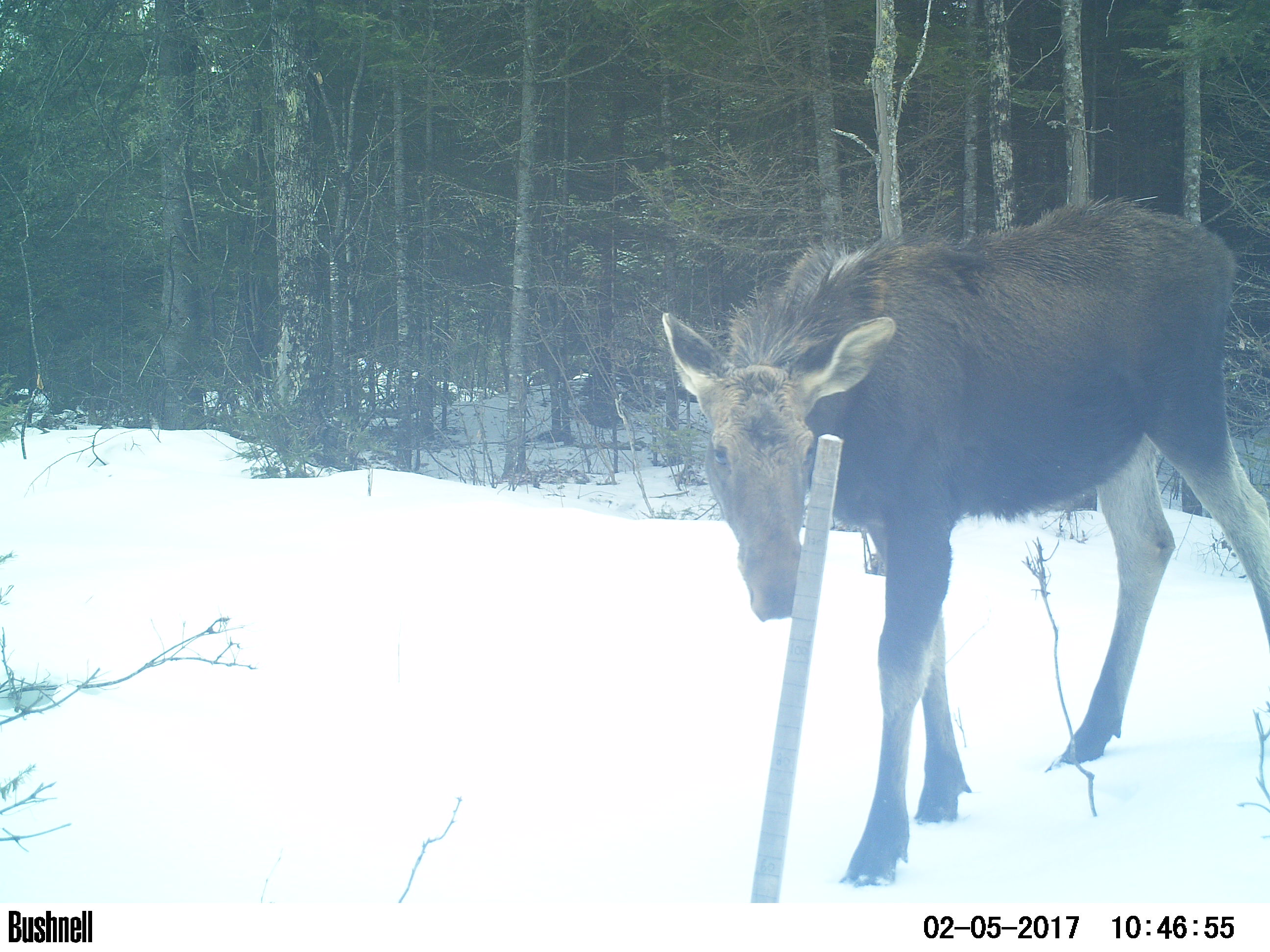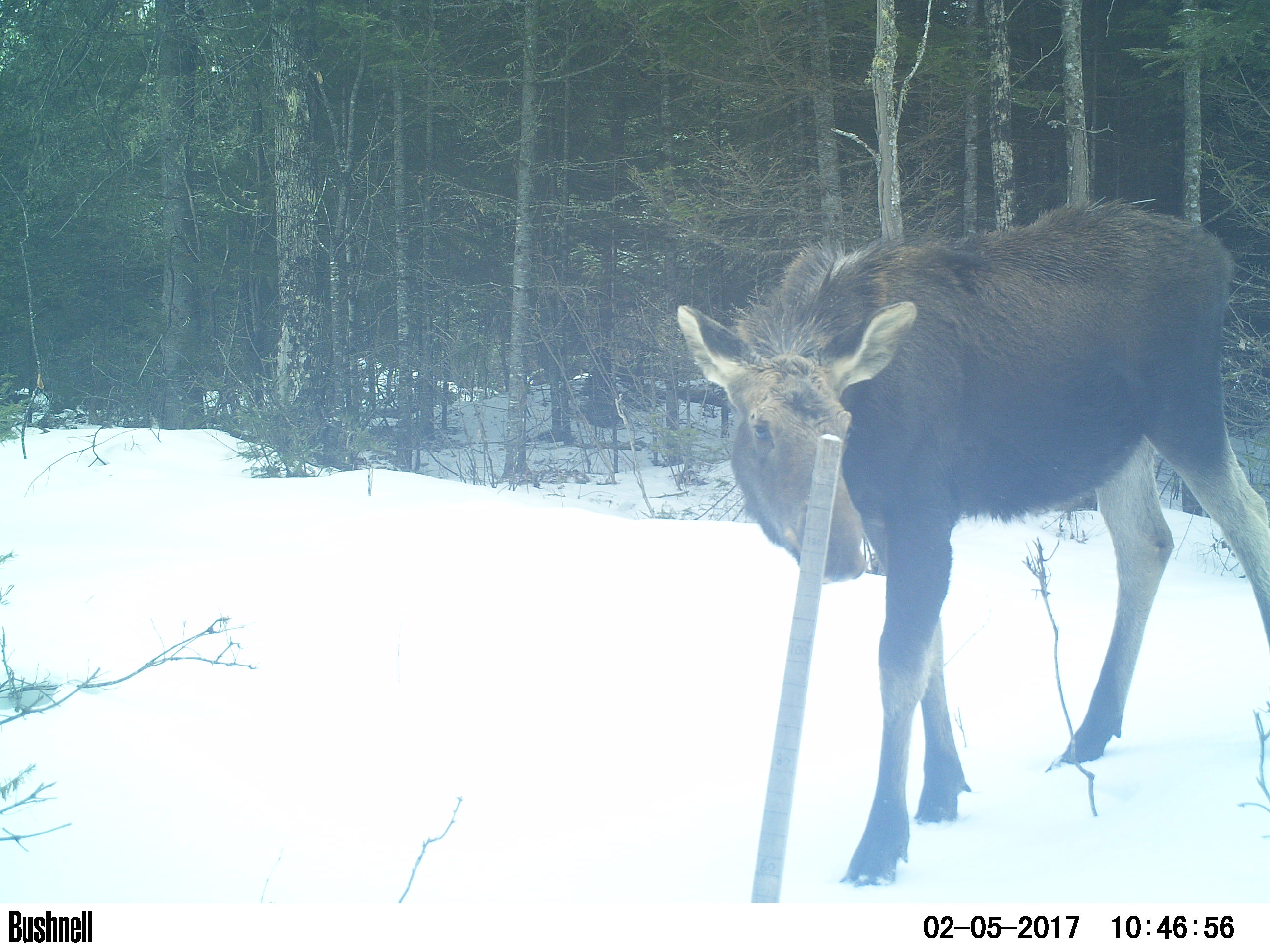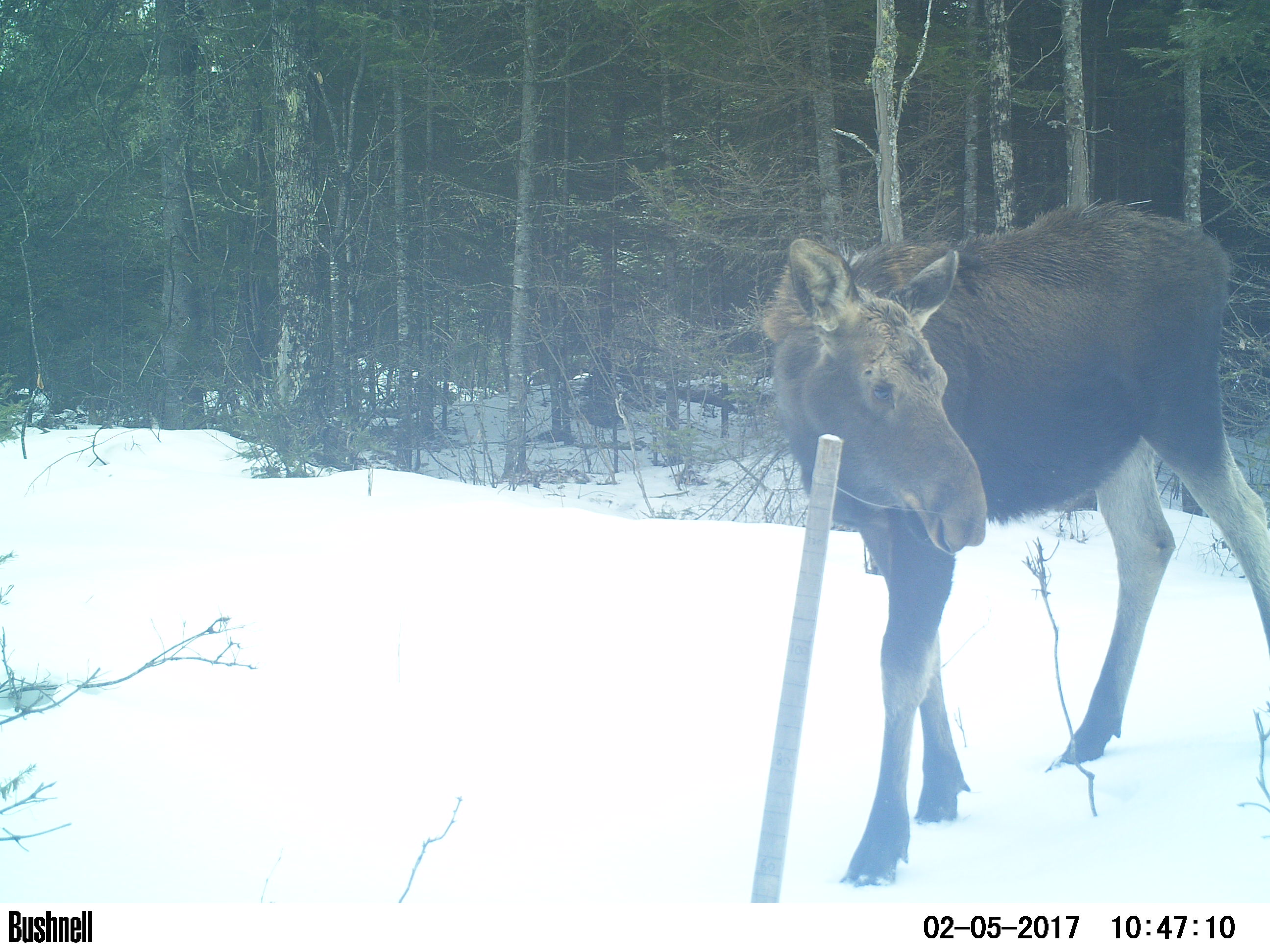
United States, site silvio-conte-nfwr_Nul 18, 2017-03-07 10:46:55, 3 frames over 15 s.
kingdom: Animalia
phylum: Chordata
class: Mammalia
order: Artiodactyla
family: Cervidae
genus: Alces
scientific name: Alces alces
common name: moose